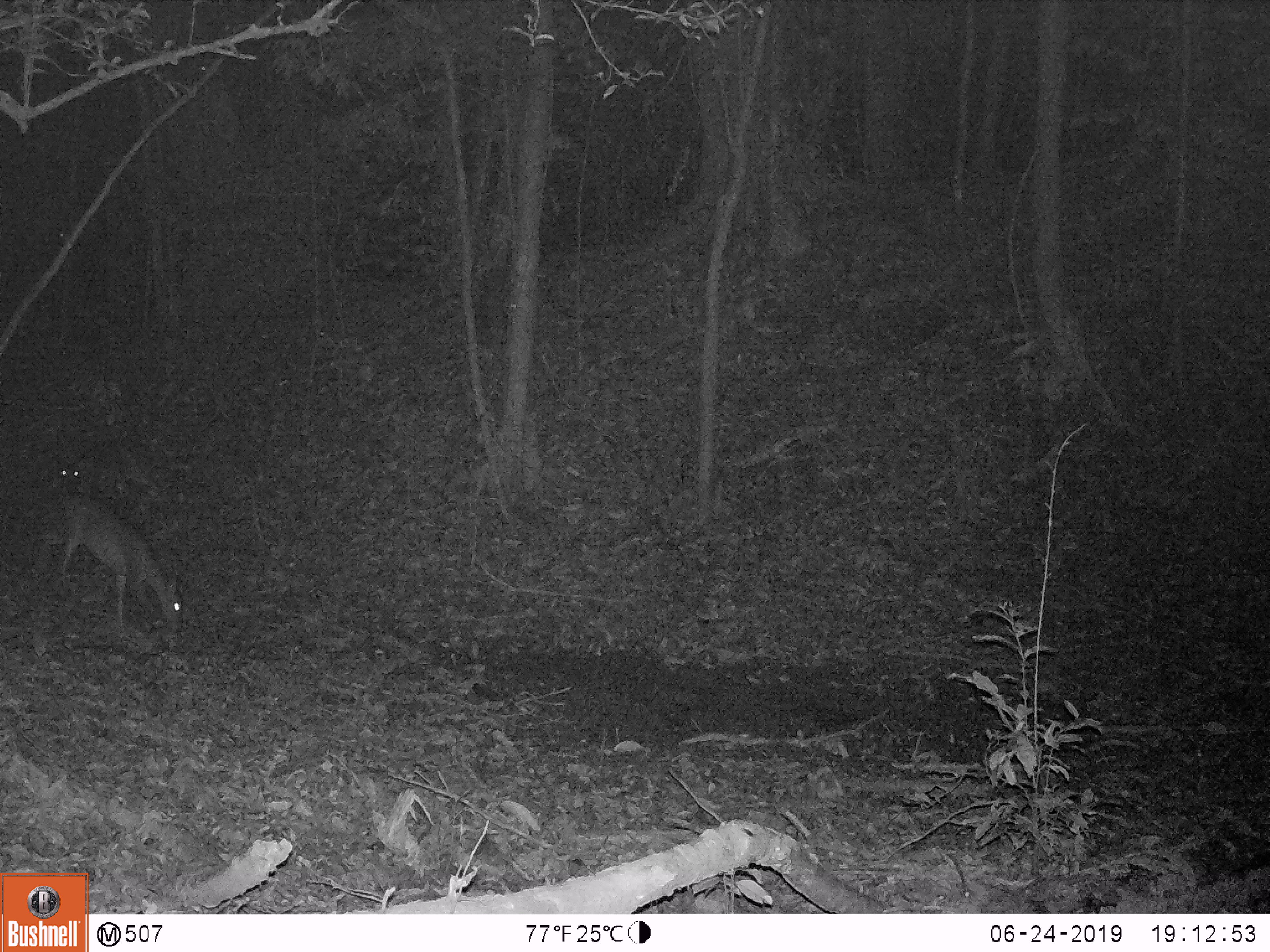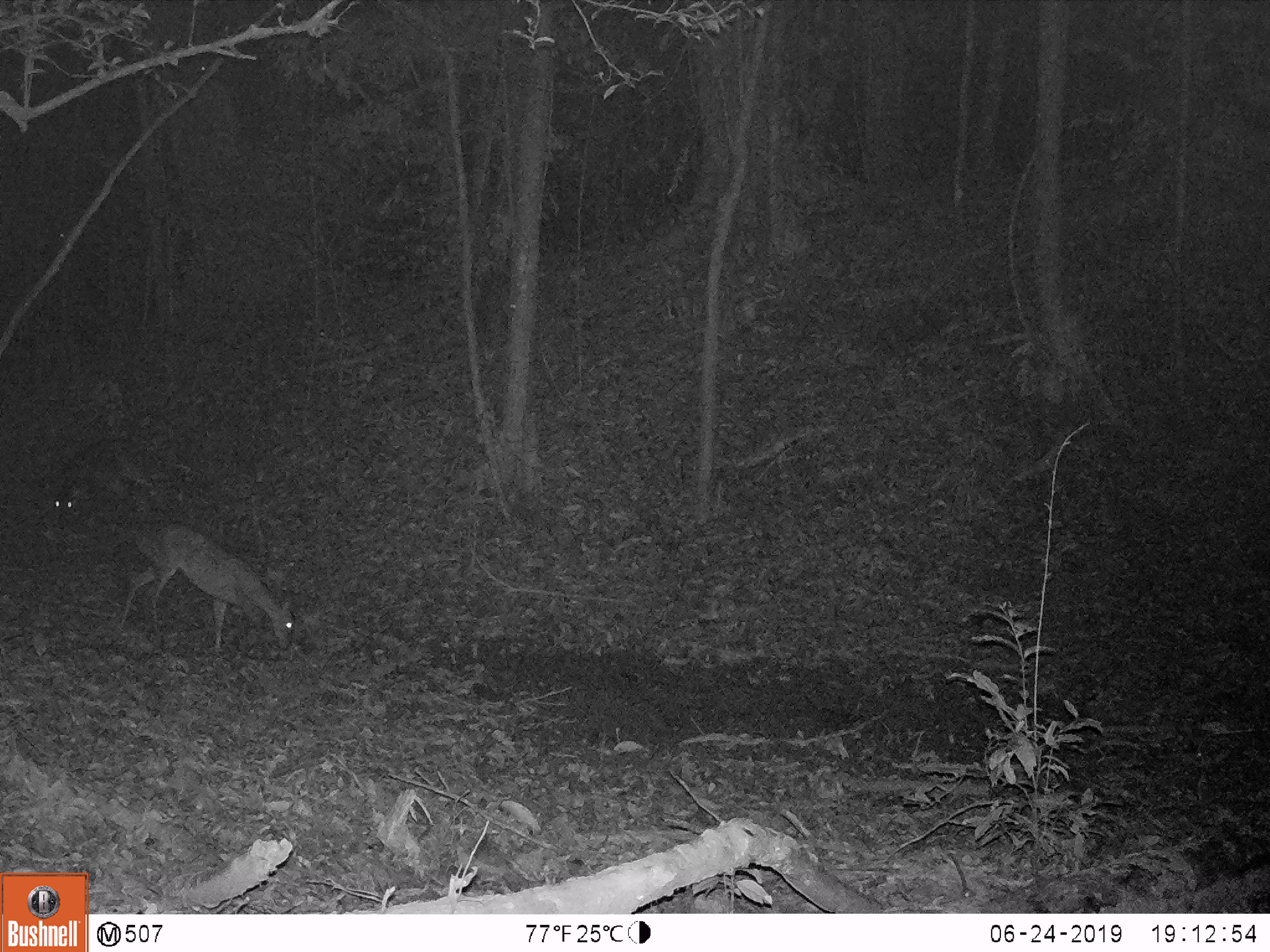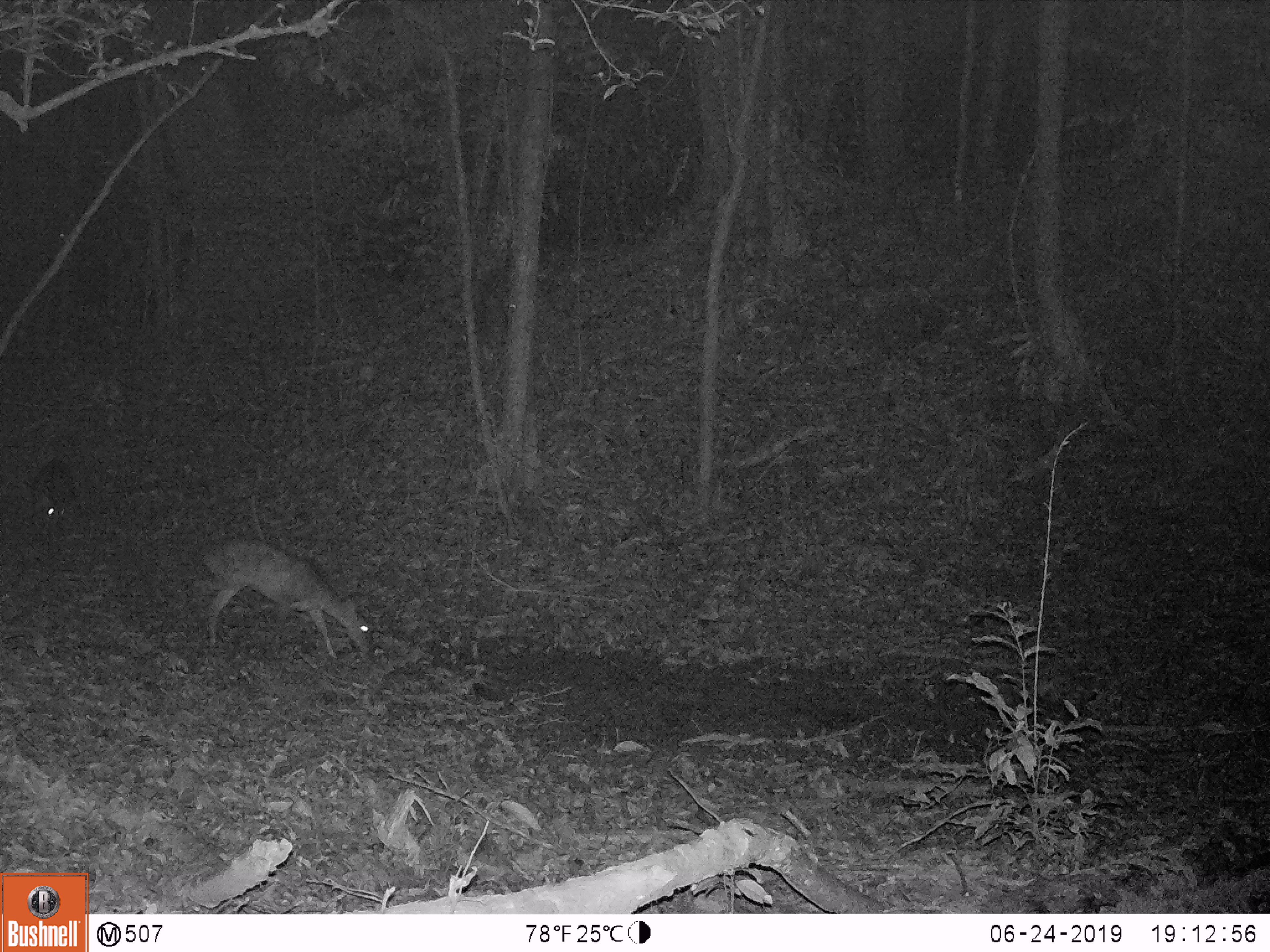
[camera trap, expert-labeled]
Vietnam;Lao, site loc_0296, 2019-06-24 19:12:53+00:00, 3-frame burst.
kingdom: Animalia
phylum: Chordata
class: Mammalia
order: Artiodactyla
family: Cervidae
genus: Muntiacus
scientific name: Muntiacus vuquangensis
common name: large-antlered muntjac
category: large antlered muntjac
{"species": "large antlered muntjac (large-antlered muntjac) (Muntiacus vuquangensis)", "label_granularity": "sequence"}